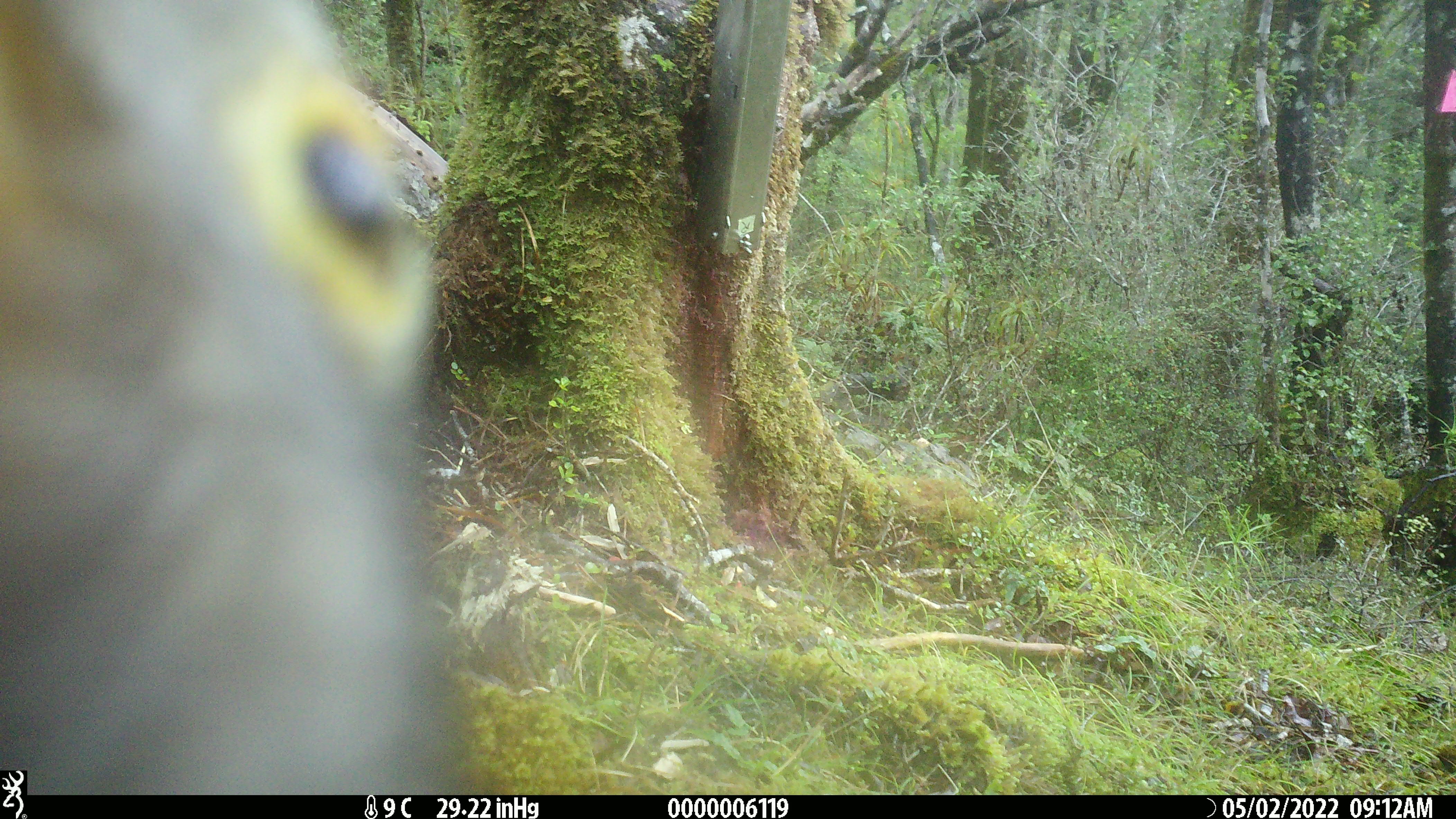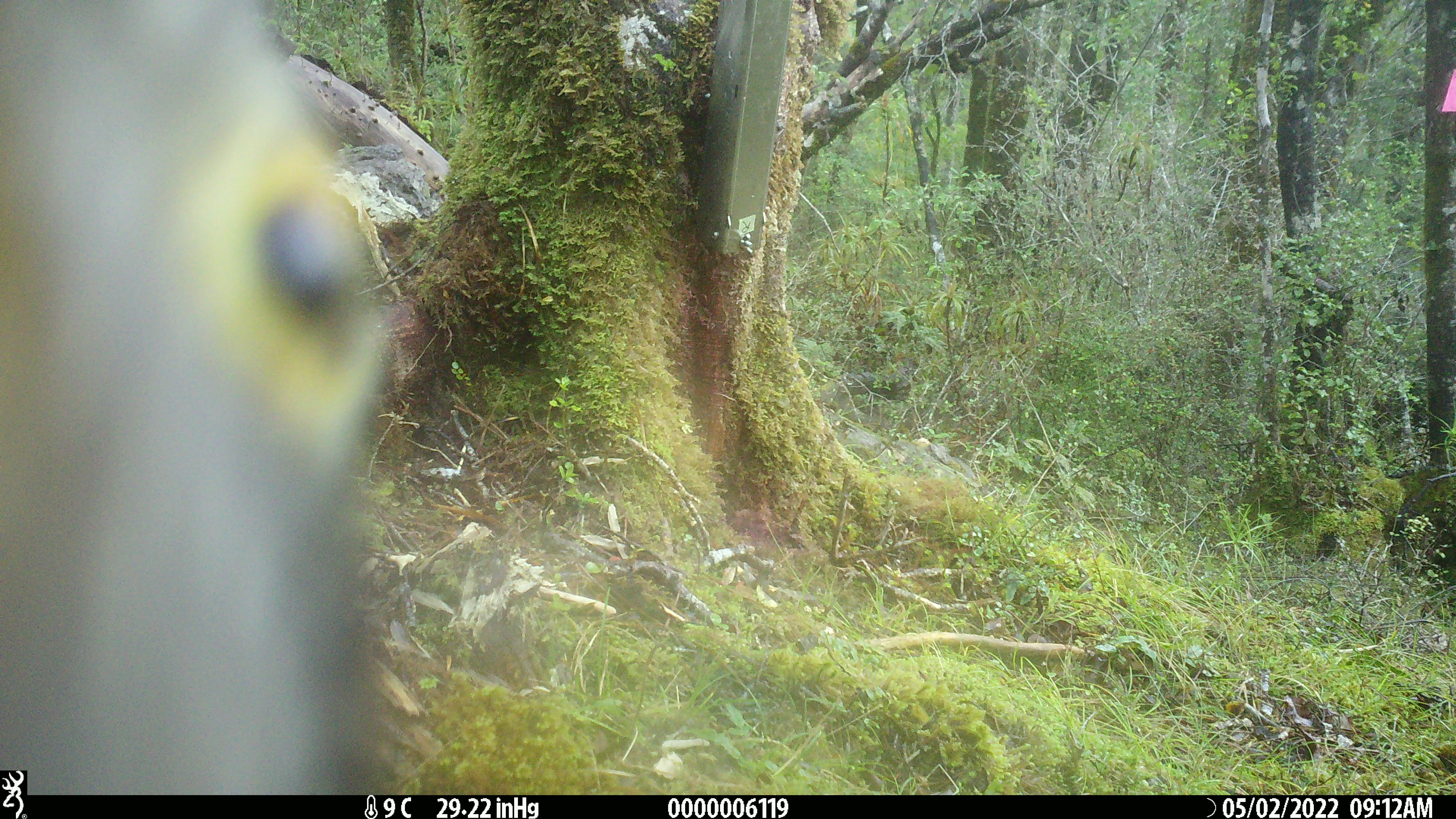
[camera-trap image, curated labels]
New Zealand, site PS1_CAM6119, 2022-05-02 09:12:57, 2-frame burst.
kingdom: Animalia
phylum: Chordata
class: Aves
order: Psittaciformes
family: Strigopidae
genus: Nestor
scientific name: Nestor notabilis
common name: kea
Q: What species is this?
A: Kea (Nestor notabilis).